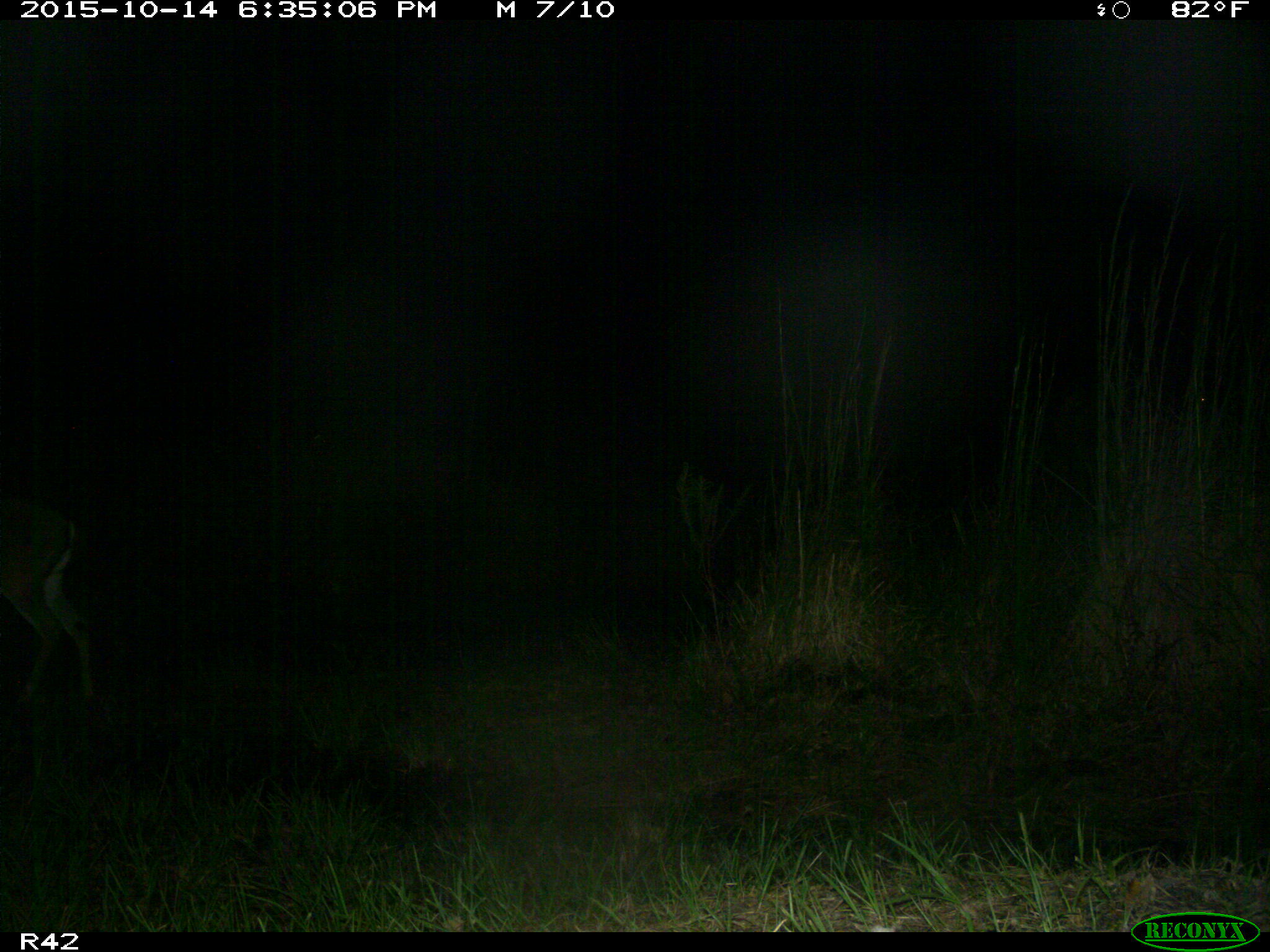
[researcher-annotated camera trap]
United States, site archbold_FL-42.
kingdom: Animalia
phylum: Chordata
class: Mammalia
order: Artiodactyla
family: Cervidae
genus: Odocoileus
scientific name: Odocoileus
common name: deer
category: unidentified deer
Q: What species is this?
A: Unidentified deer (deer) (Odocoileus).